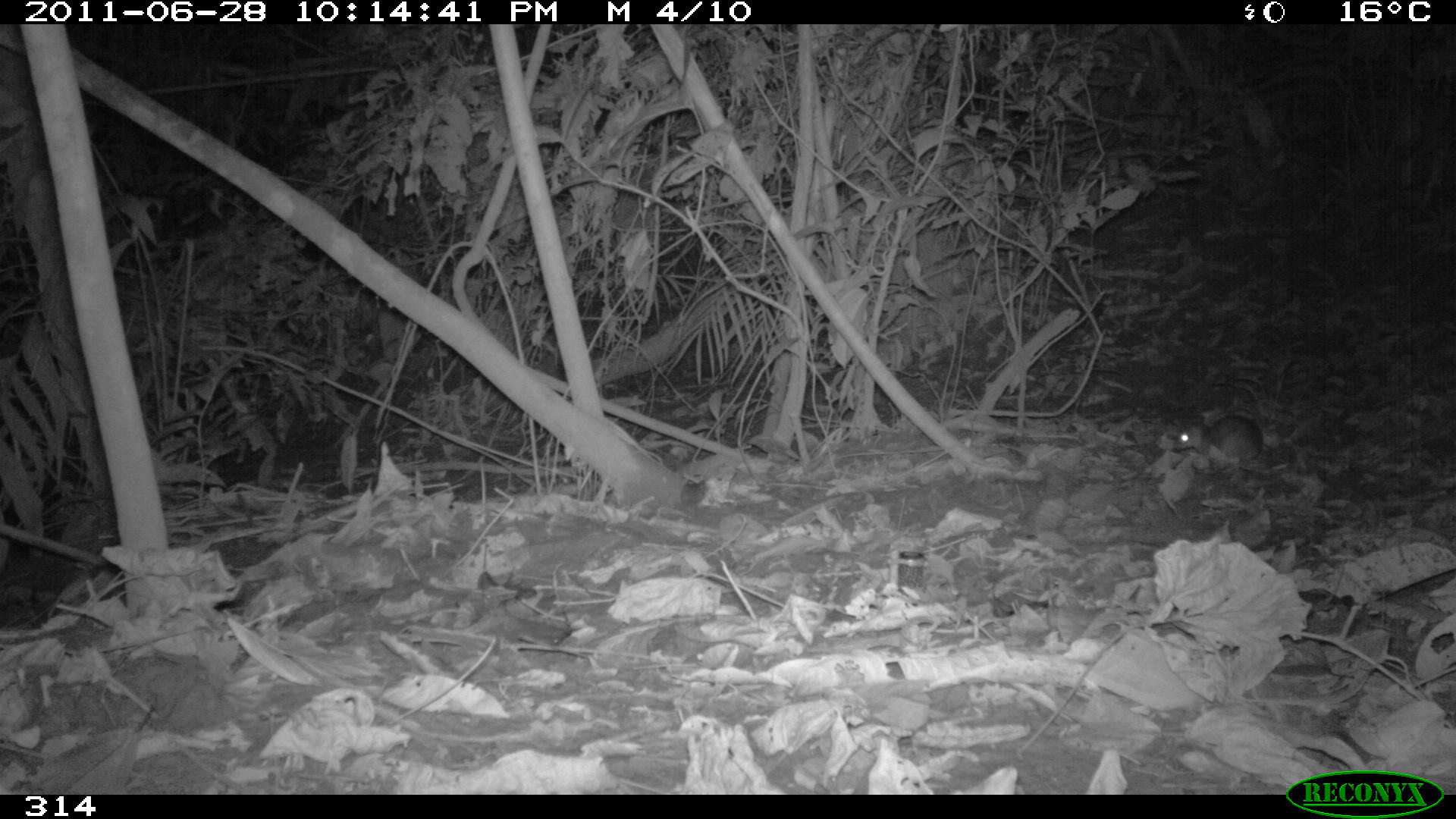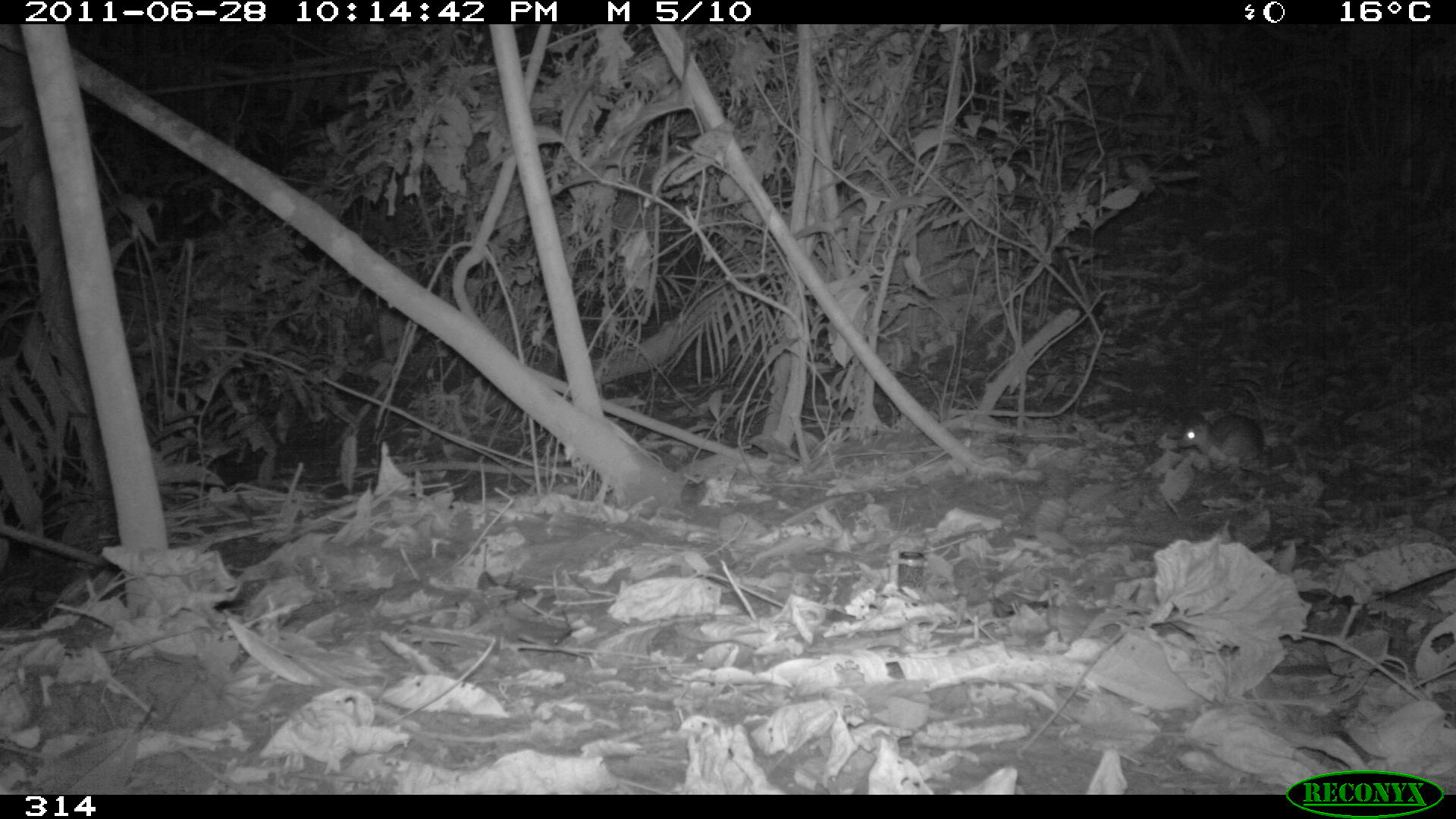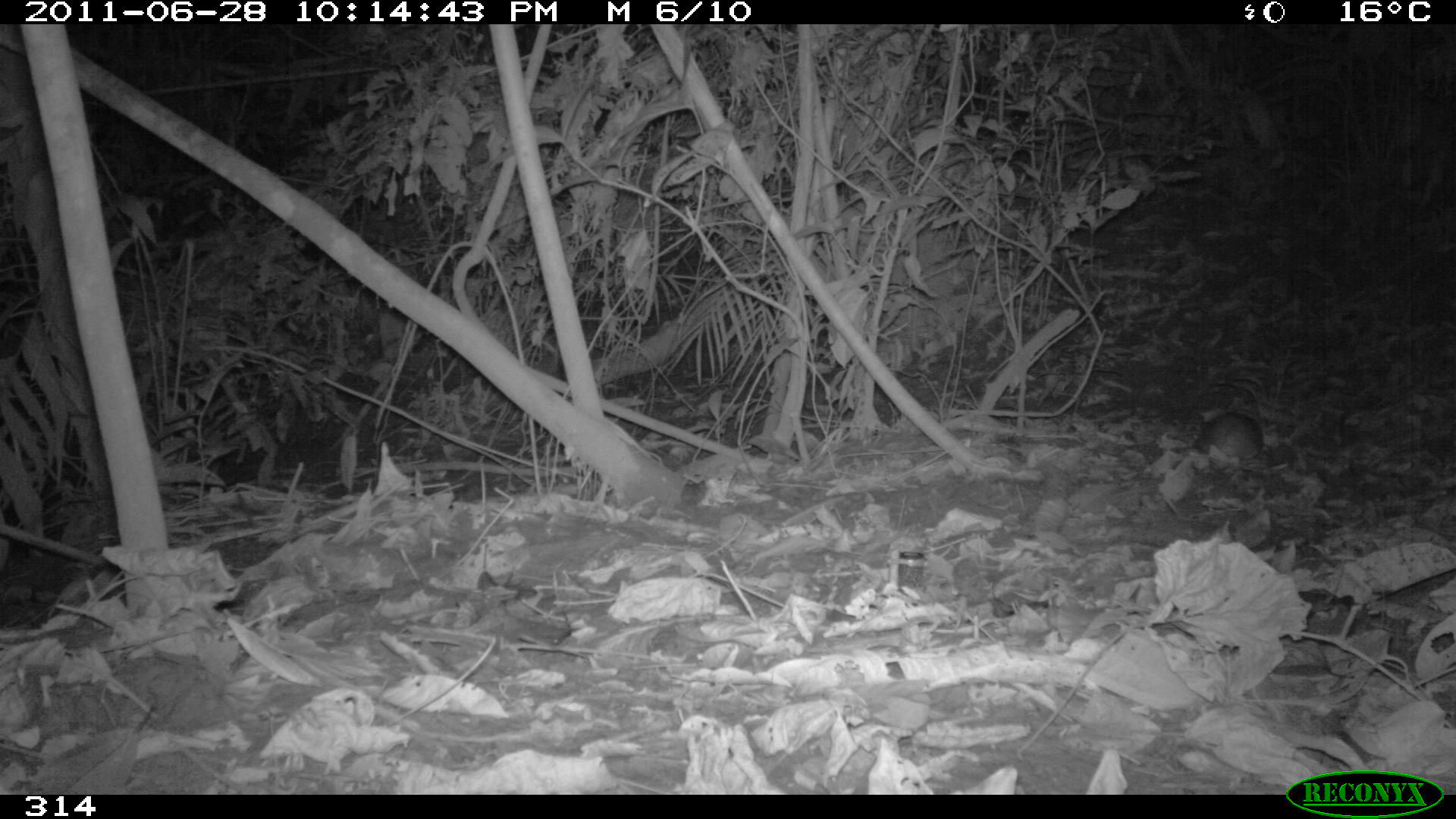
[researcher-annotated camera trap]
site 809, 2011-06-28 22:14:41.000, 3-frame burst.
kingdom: Animalia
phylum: Chordata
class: Mammalia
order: Rodentia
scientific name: Rodentia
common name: rodents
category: unknown rodent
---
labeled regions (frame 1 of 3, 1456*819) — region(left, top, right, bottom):
unknown rodent: region(1170, 413, 1264, 462)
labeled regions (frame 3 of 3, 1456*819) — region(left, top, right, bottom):
unknown rodent: region(1192, 409, 1263, 458)